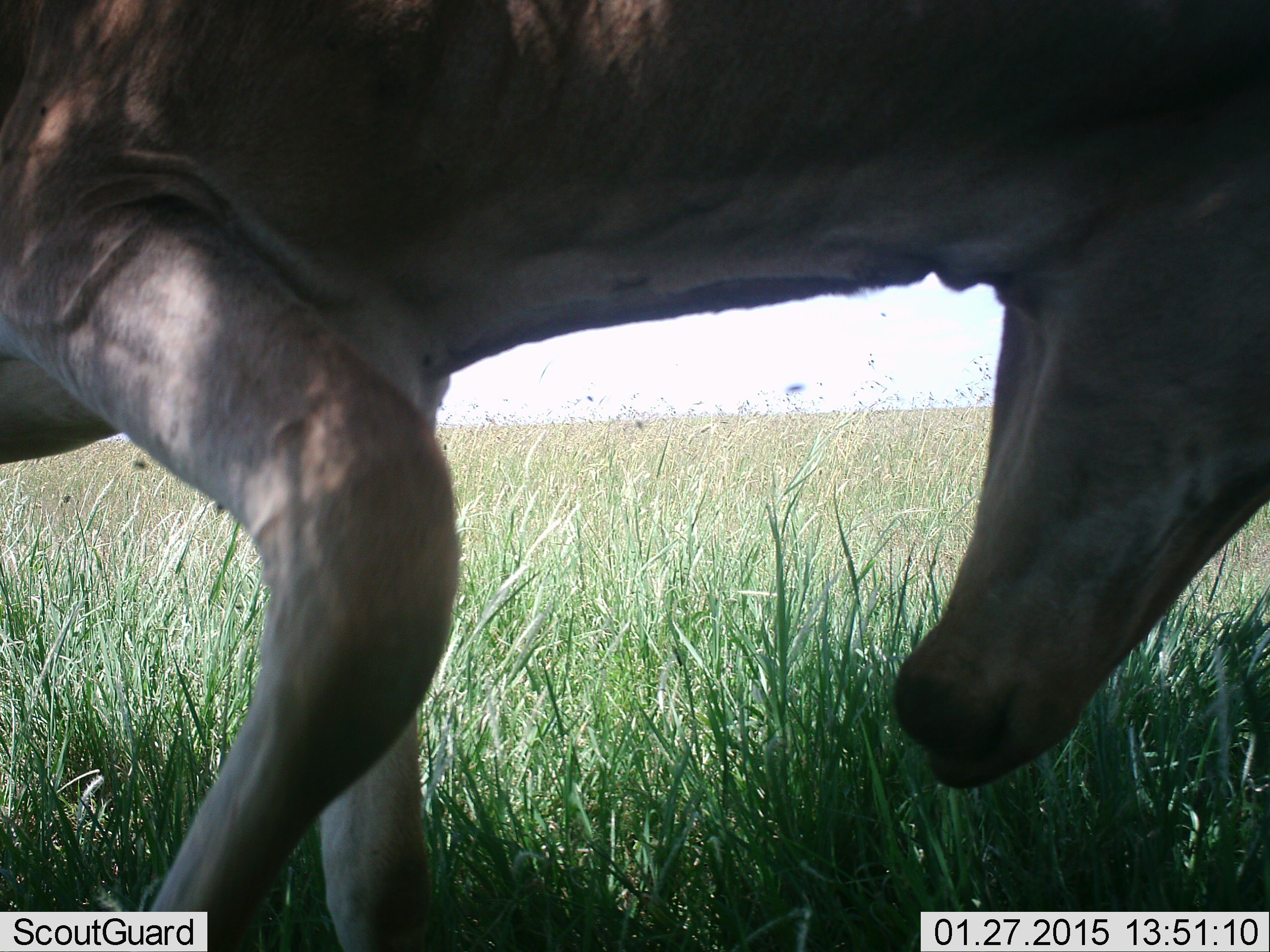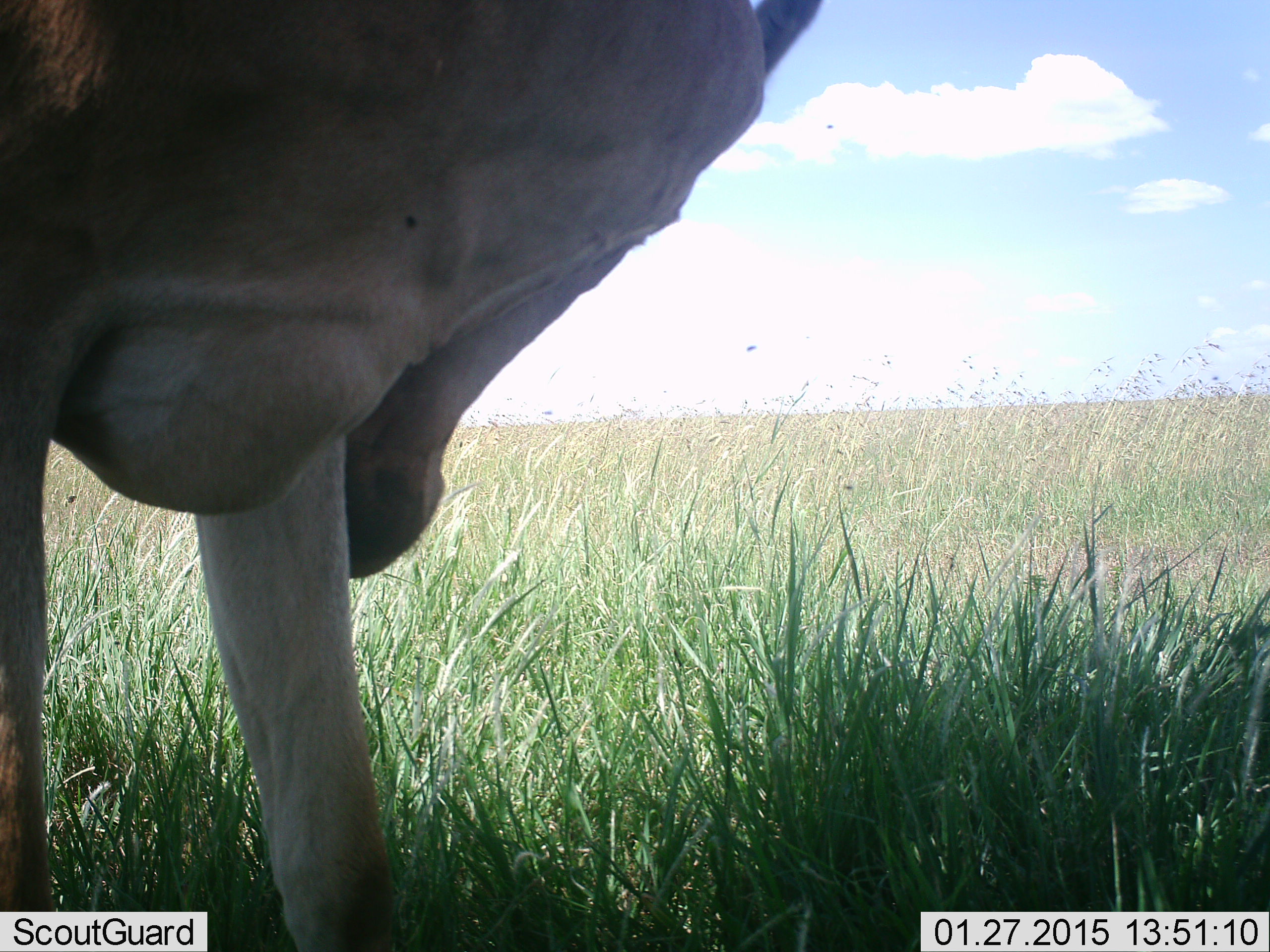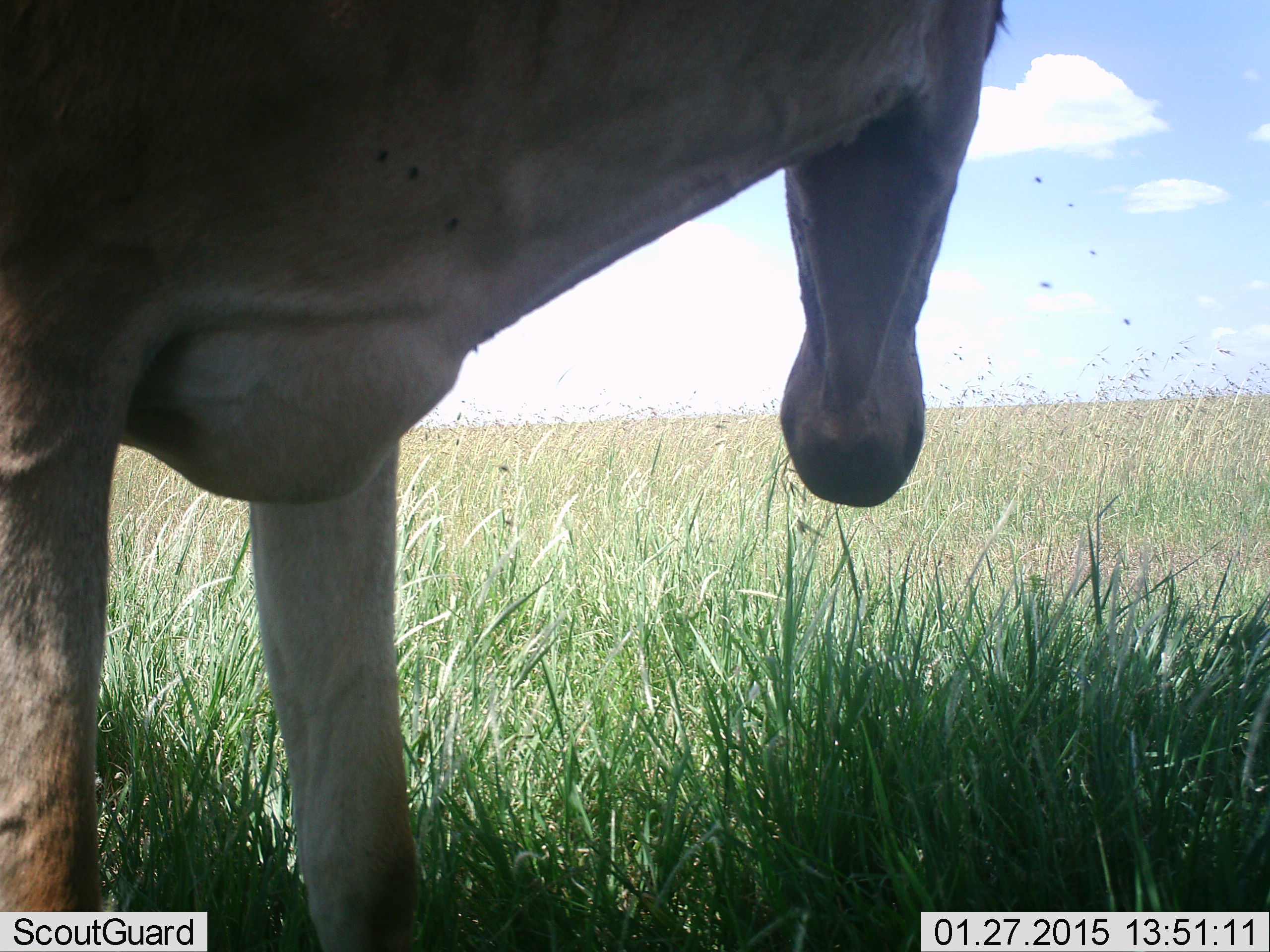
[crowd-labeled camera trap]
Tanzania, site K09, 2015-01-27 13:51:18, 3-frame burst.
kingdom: Animalia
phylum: Chordata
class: Mammalia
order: Artiodactyla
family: Bovidae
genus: Alcelaphus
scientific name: Alcelaphus buselaphus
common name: hartebeest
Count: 1.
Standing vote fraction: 91%.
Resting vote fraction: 9%.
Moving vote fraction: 0%.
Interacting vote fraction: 0%.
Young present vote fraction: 0%.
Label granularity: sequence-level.